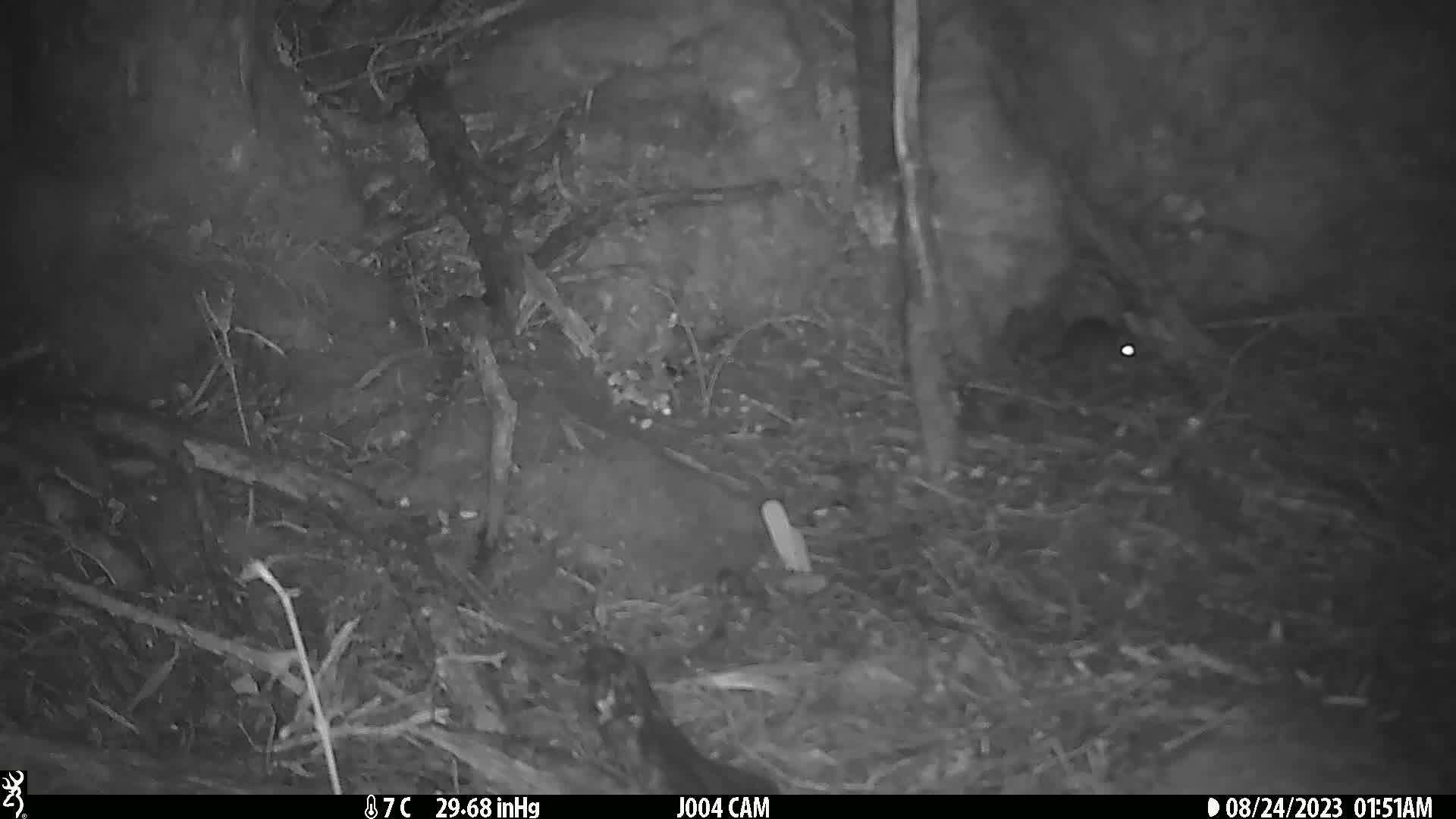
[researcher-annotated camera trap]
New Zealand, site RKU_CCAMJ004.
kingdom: Animalia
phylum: Chordata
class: Mammalia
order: Rodentia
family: Muridae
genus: Rattus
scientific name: Rattus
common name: rat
Rat (Rattus).